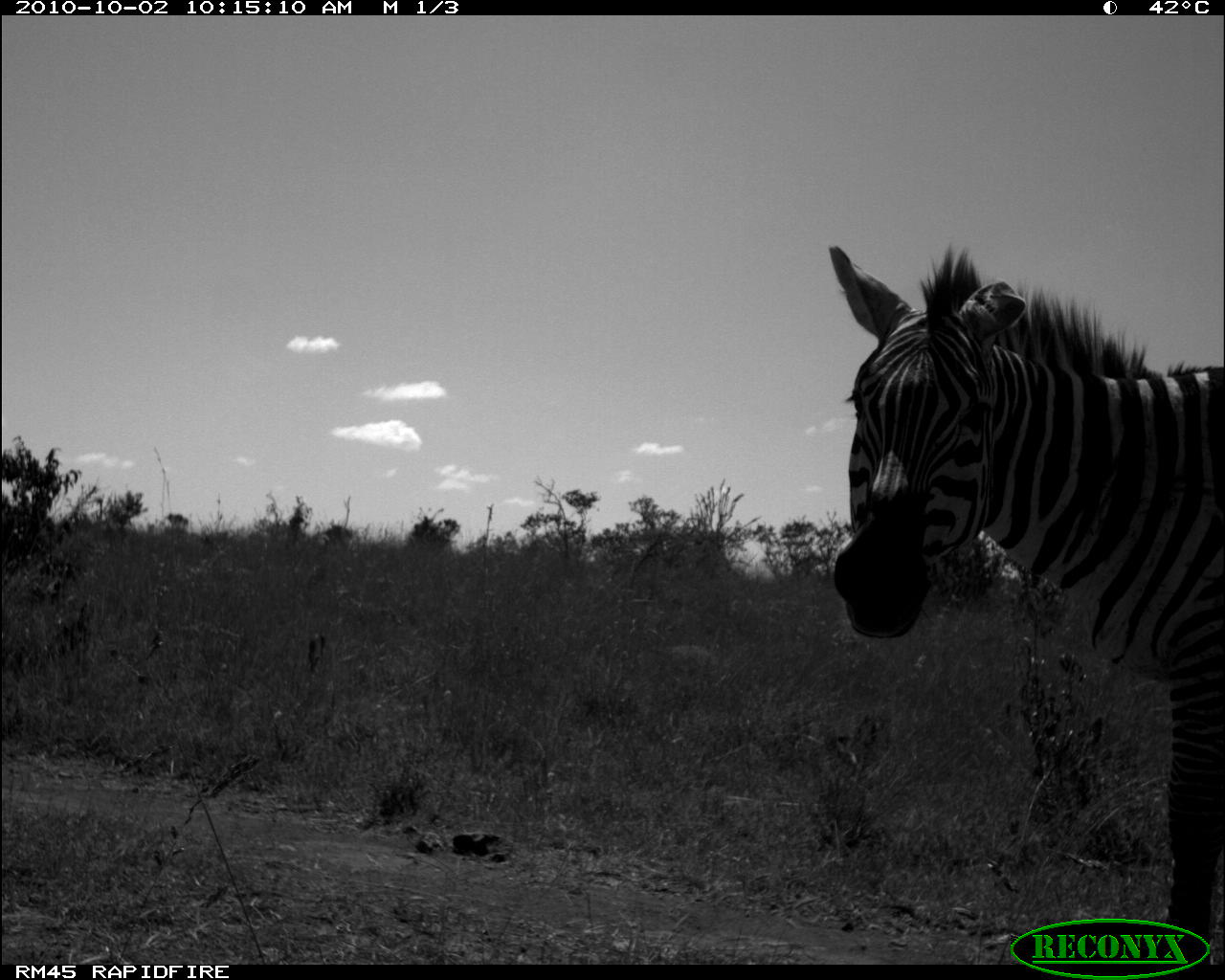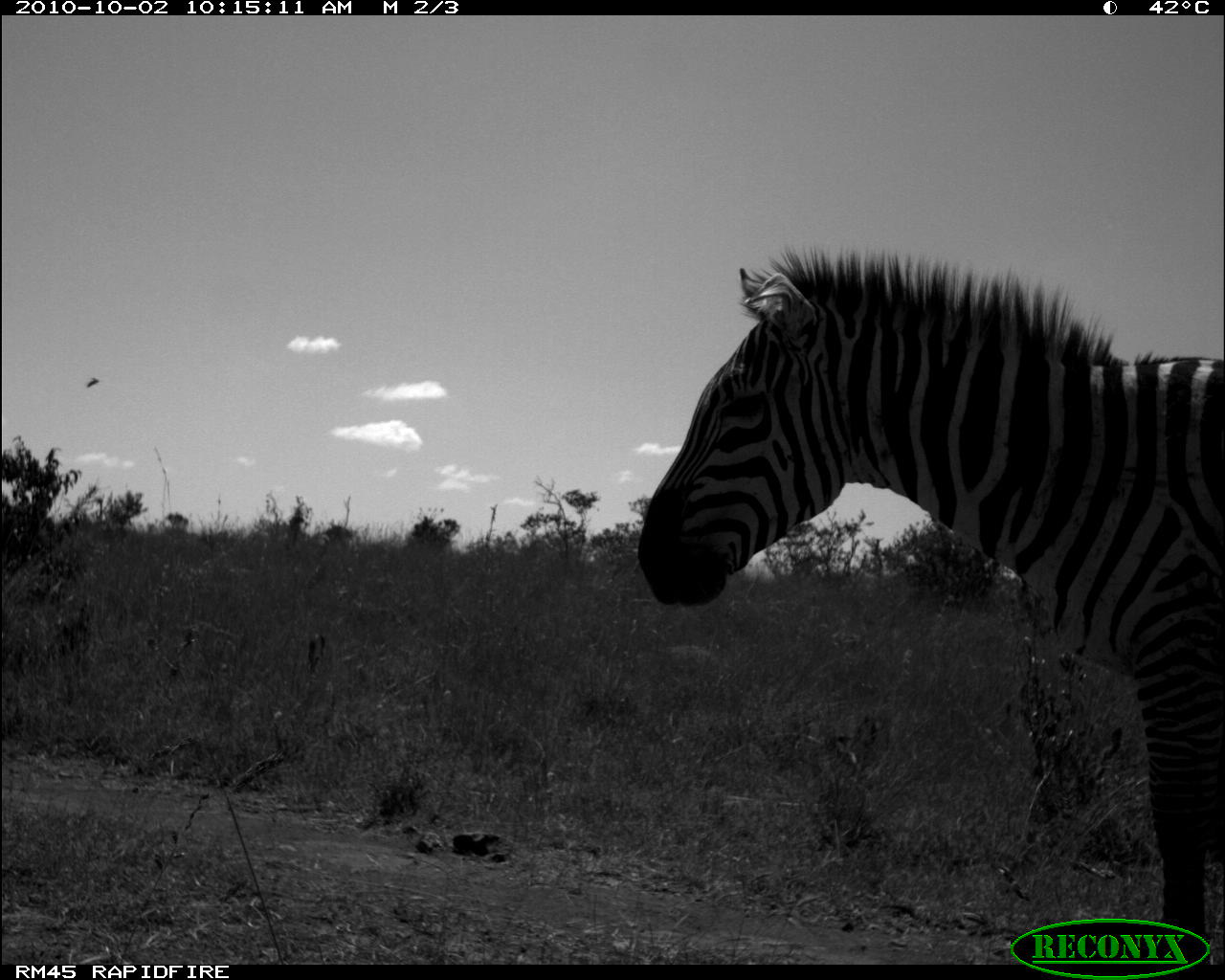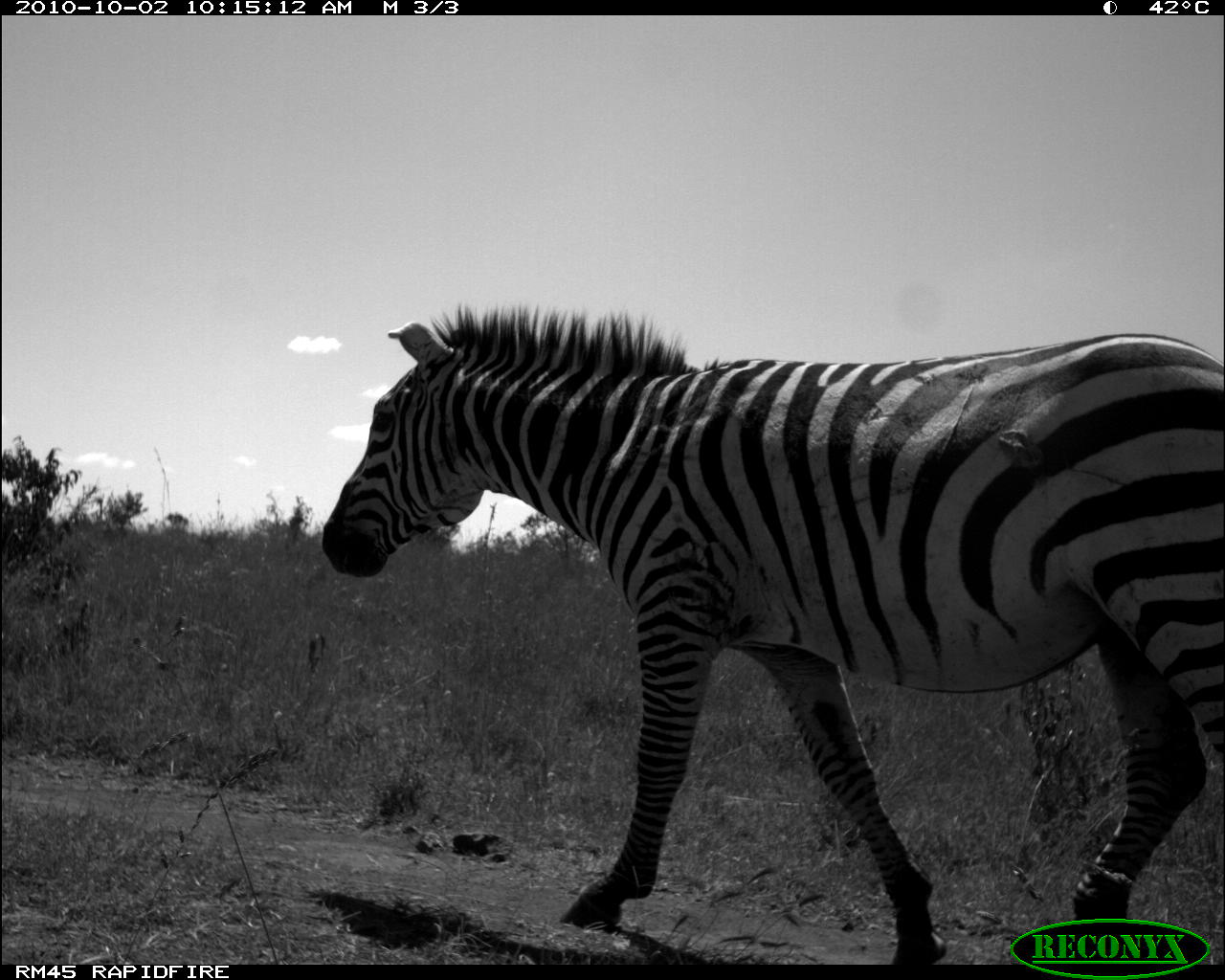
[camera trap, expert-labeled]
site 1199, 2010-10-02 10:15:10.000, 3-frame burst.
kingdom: Animalia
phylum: Chordata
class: Mammalia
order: Perissodactyla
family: Equidae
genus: Equus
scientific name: Equus quagga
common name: plains zebra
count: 1